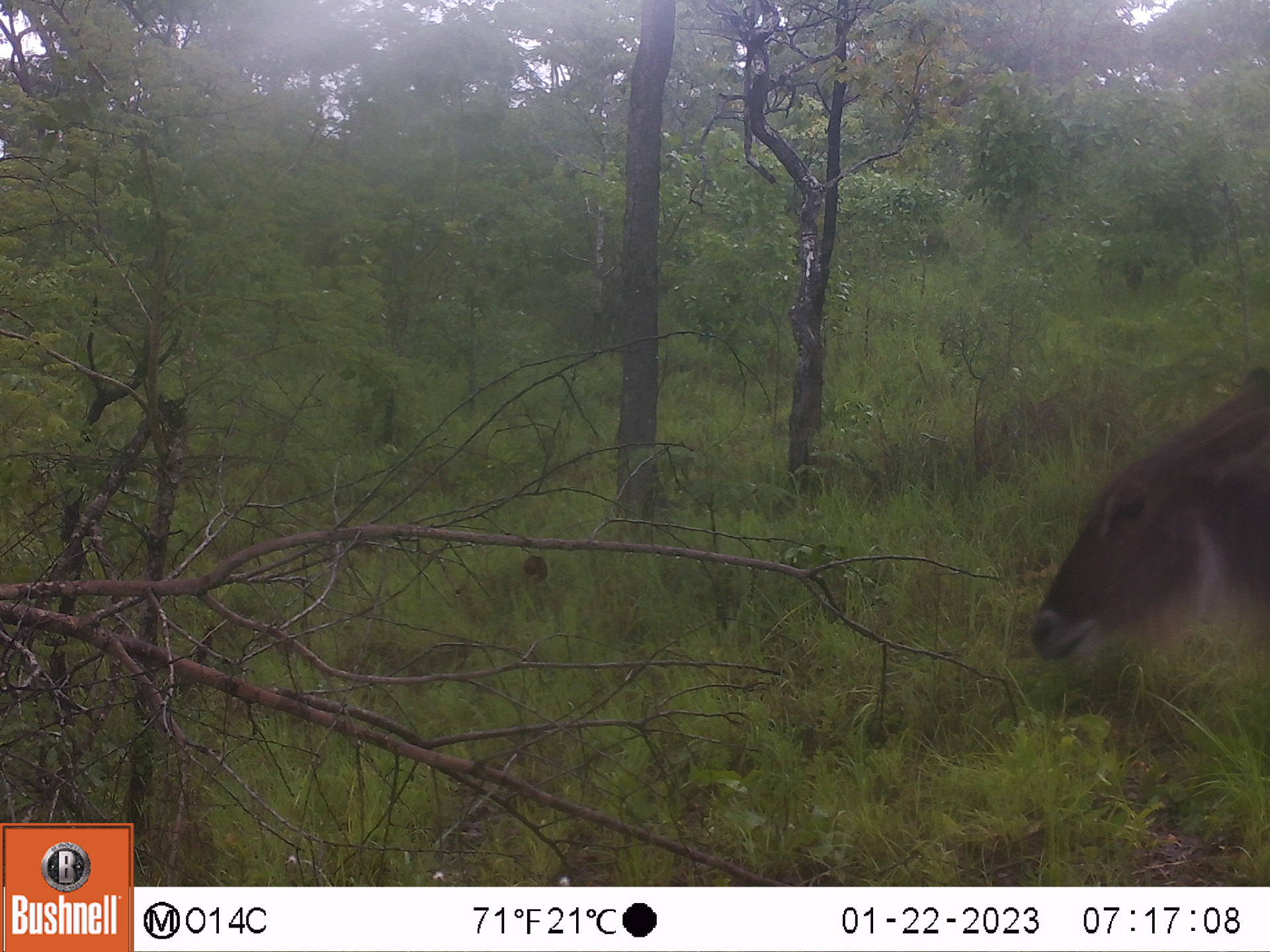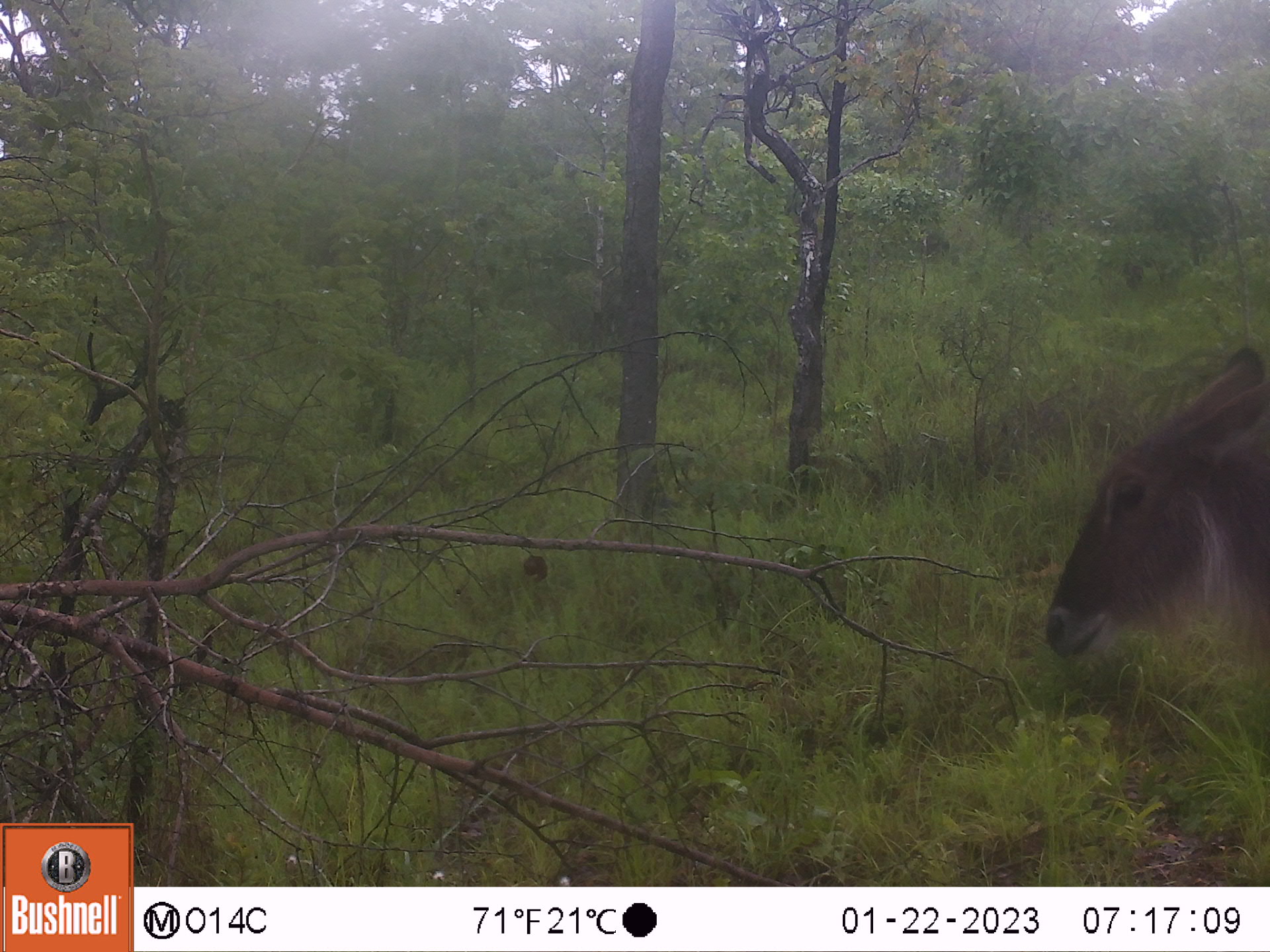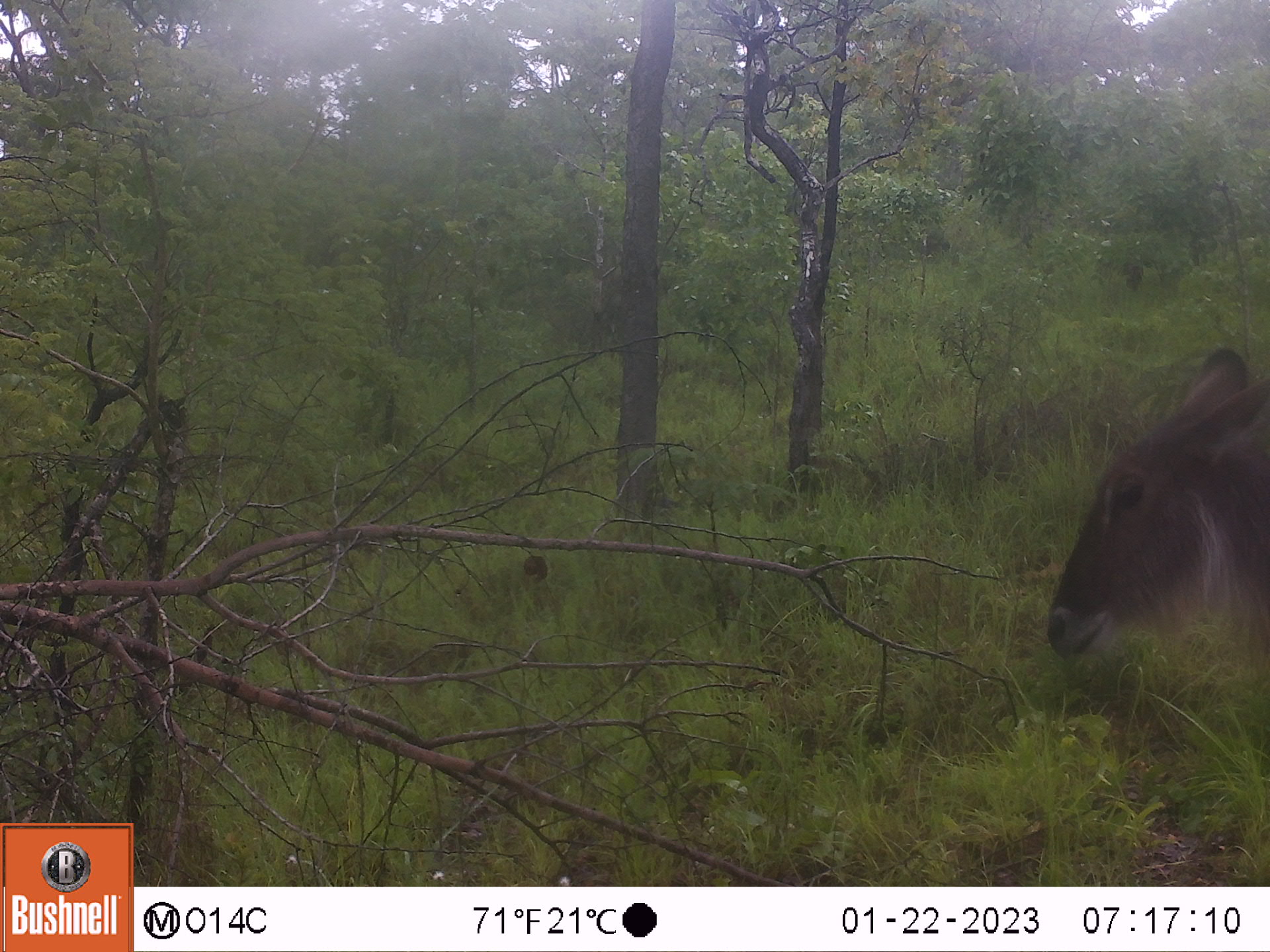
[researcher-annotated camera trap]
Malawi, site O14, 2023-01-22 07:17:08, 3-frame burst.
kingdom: Animalia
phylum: Chordata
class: Mammalia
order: Artiodactyla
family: Bovidae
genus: Kobus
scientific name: Kobus ellipsiprymnus ellipsiprymnus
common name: common waterbuck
Common waterbuck (Kobus ellipsiprymnus ellipsiprymnus), count 1.